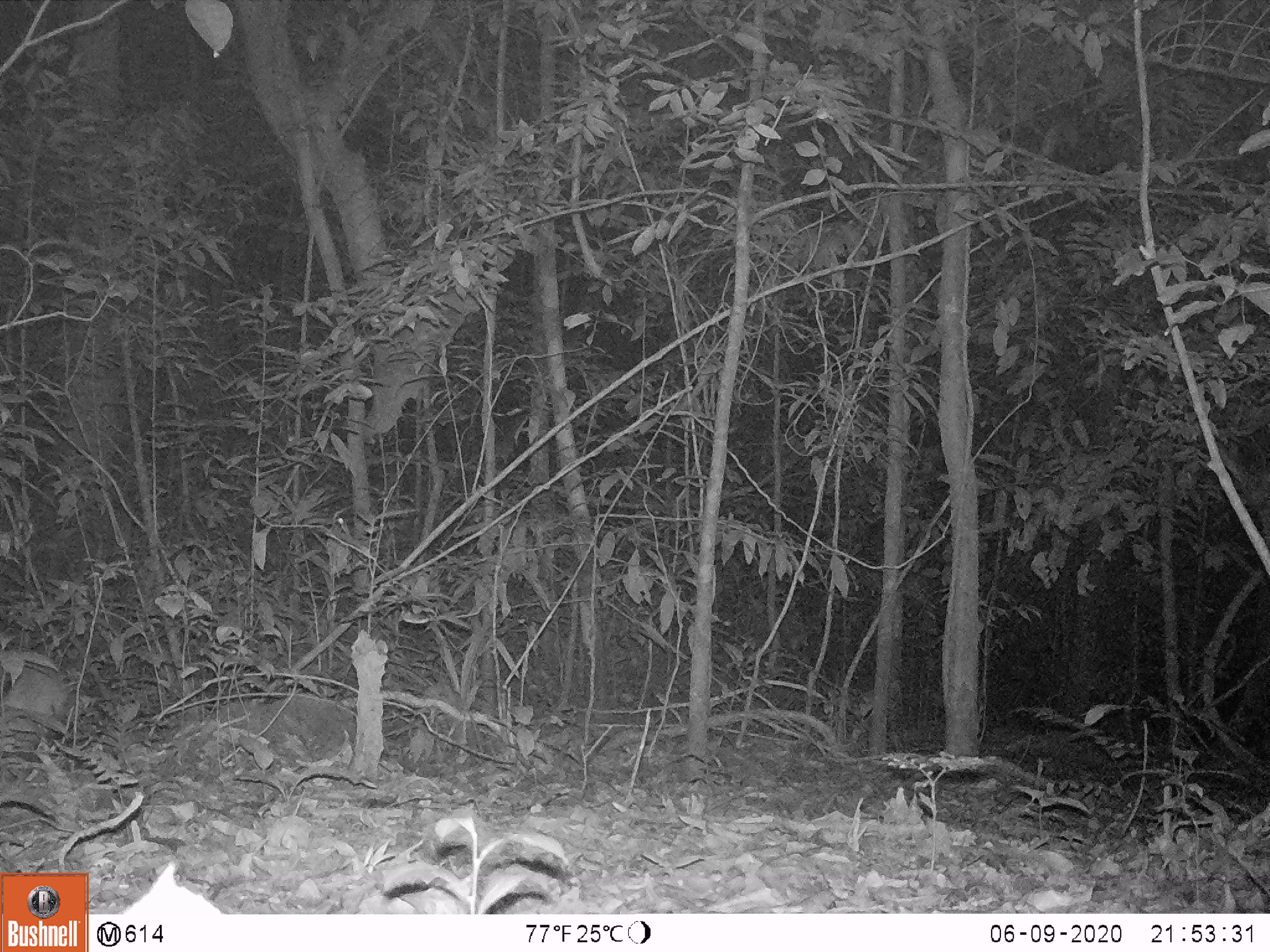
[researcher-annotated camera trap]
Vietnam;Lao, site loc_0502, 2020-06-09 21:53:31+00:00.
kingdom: Animalia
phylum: Chordata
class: Mammalia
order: Lagomorpha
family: Leporidae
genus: Nesolagus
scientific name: Nesolagus timminsi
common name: annamite striped rabbit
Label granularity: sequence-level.